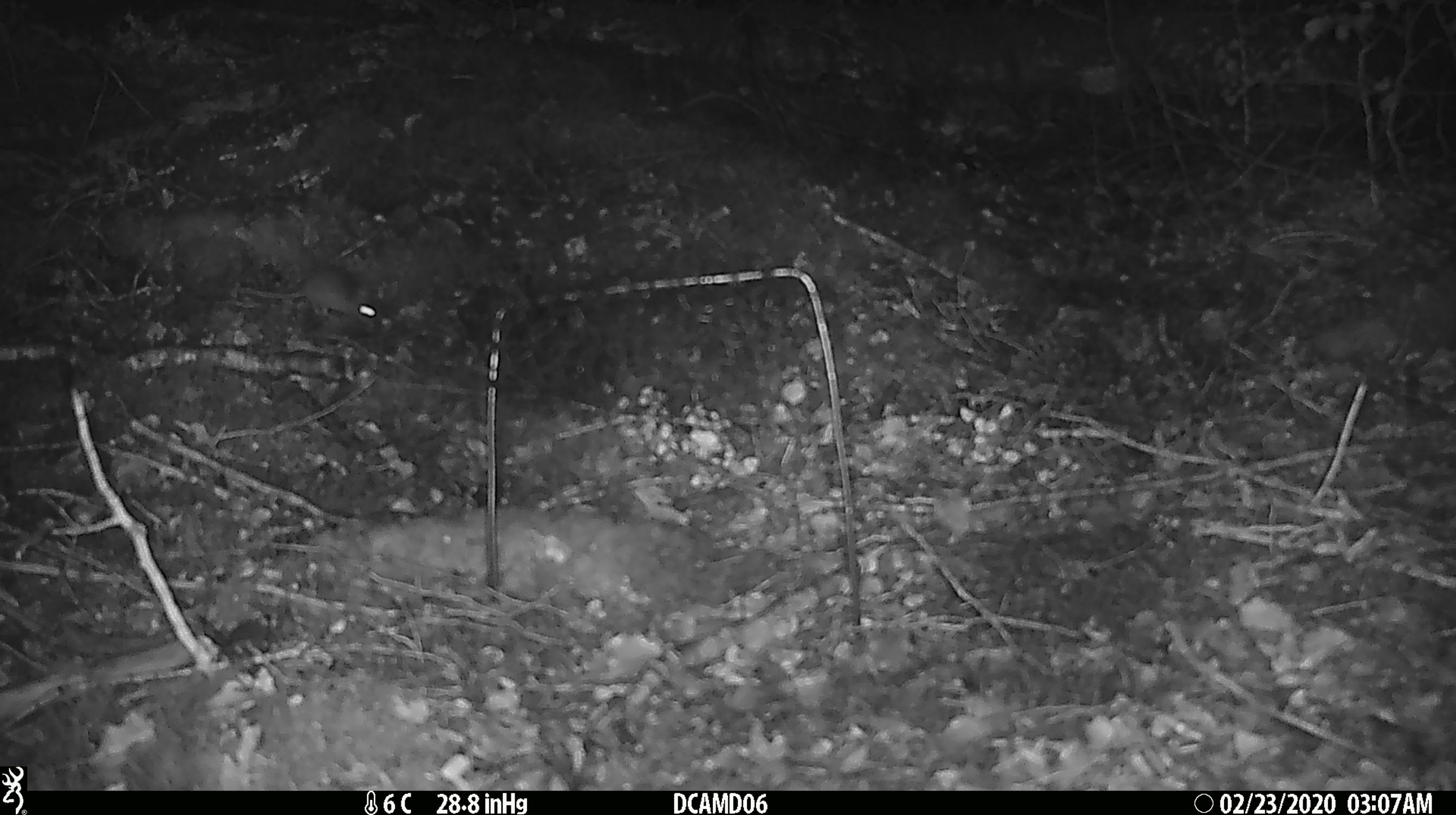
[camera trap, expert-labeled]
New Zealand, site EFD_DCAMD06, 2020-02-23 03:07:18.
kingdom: Animalia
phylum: Chordata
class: Mammalia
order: Rodentia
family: Muridae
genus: Mus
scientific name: Mus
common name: mouse